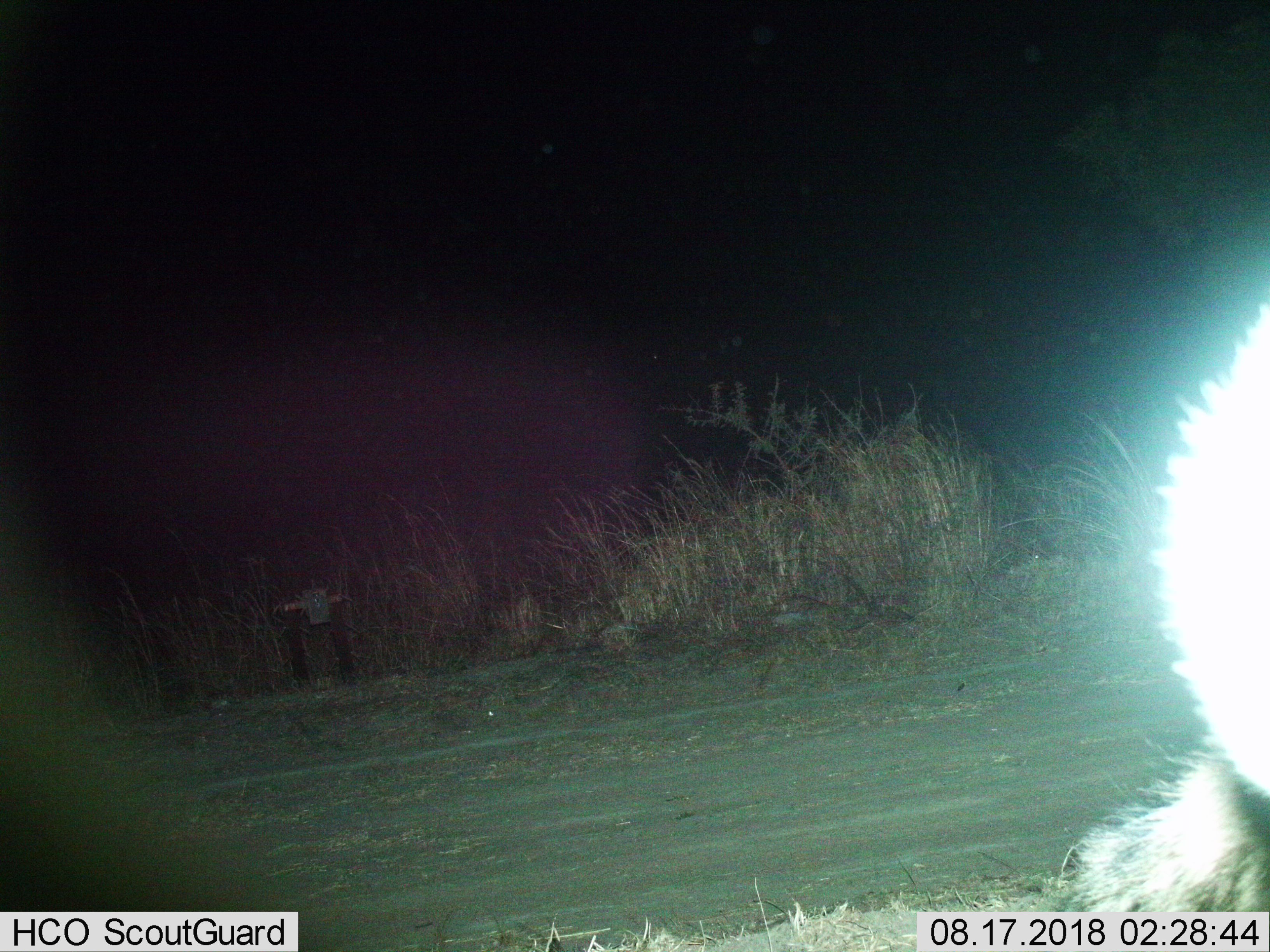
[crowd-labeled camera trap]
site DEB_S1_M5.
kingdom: Animalia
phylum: Chordata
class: Mammalia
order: Carnivora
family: Hyaenidae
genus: Parahyaena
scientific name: Parahyaena brunnea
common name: brown hyena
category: hyenabrown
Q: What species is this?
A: Hyenabrown (brown hyena) (Parahyaena brunnea).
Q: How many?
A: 1.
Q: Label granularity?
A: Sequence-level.